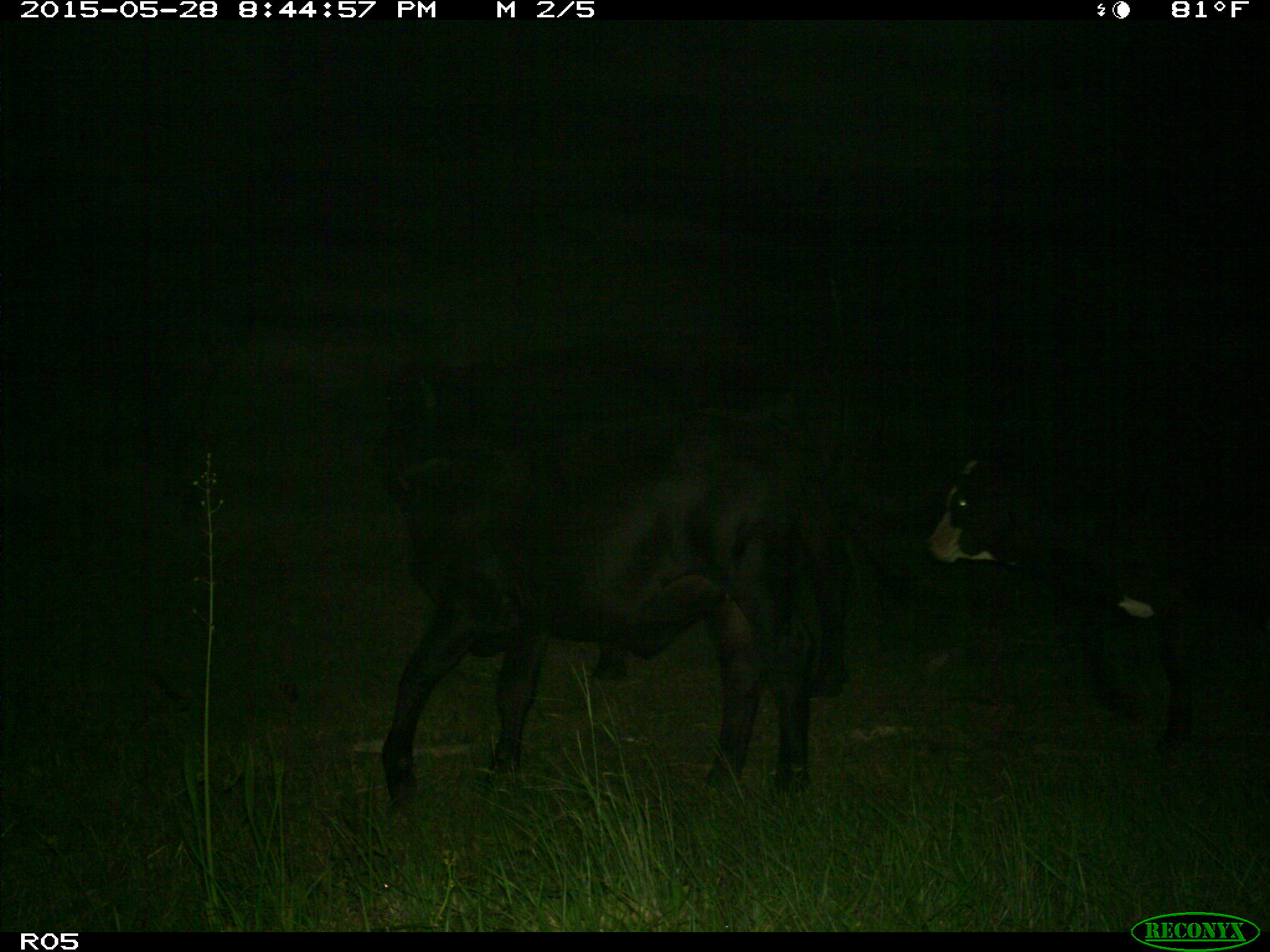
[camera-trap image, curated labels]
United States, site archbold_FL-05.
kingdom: Animalia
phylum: Chordata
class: Mammalia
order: Artiodactyla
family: Bovidae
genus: Bos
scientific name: Bos taurus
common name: domestic cow